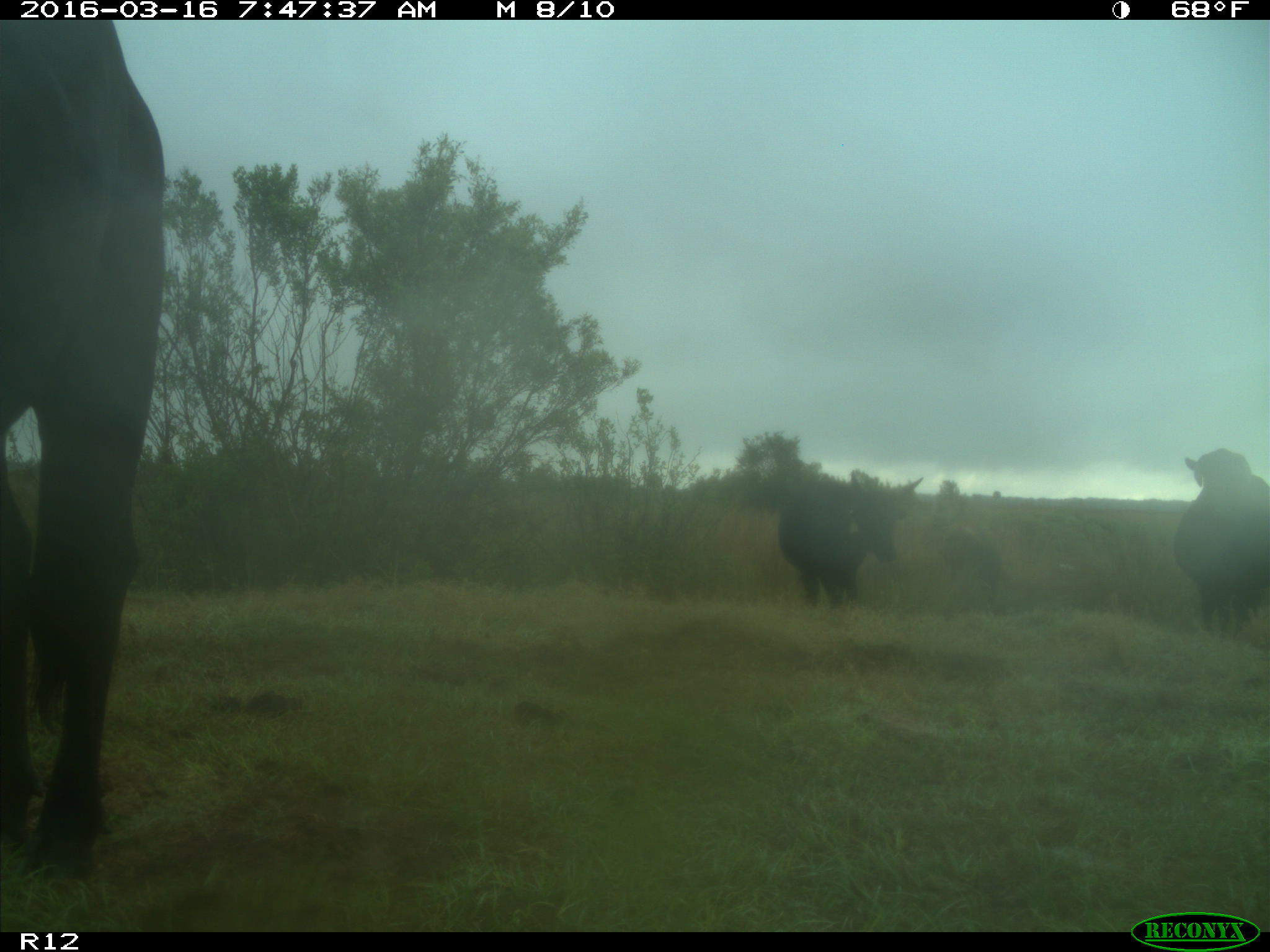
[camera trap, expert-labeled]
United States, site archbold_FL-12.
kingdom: Animalia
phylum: Chordata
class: Mammalia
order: Artiodactyla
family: Bovidae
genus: Bos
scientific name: Bos taurus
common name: domestic cow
Bos taurus (domestic cow).